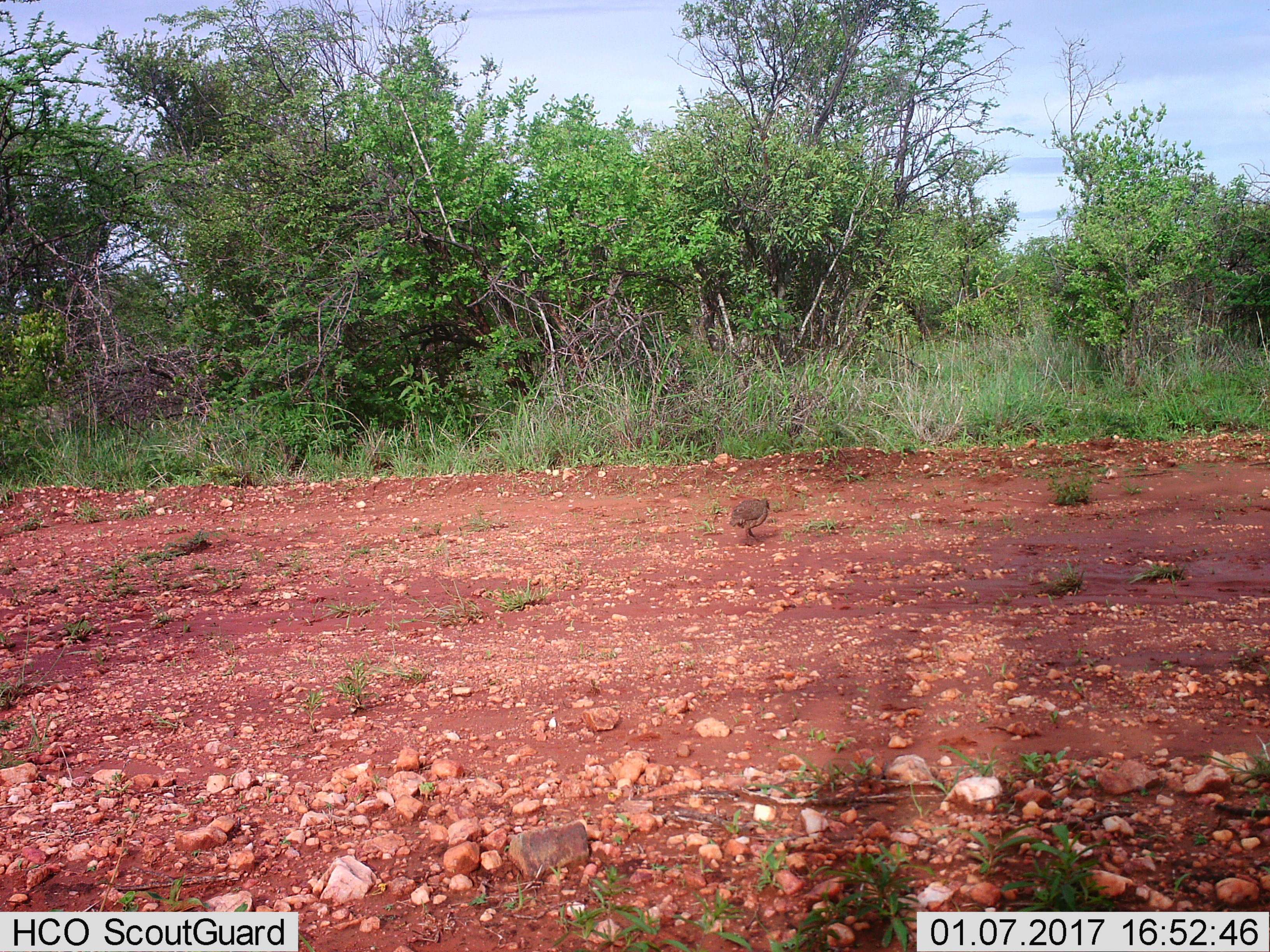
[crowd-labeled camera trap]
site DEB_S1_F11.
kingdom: Animalia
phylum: Chordata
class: Aves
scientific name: Aves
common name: bird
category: birdother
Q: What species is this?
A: Birdother (bird) (Aves).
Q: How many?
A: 1.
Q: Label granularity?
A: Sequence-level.